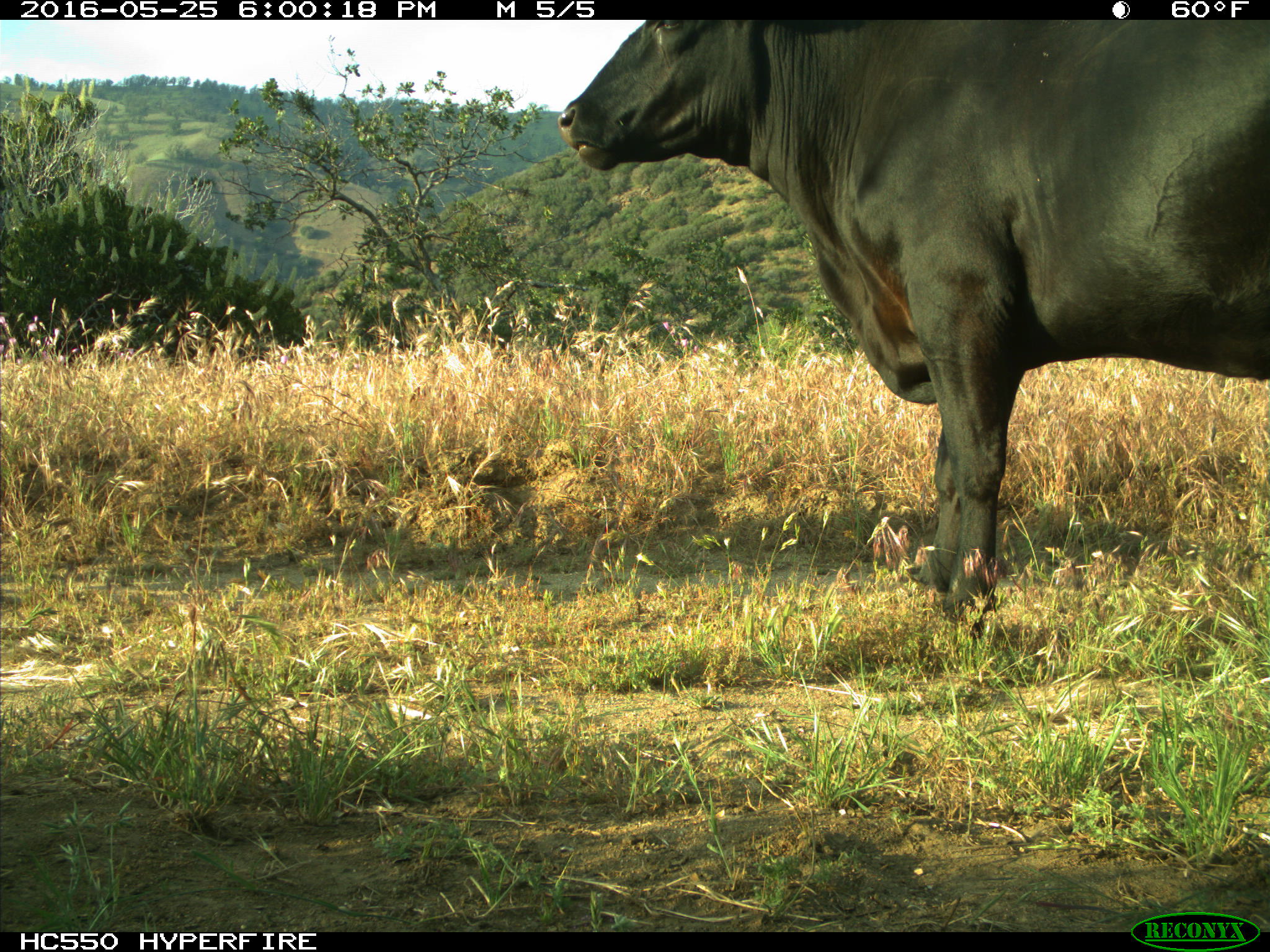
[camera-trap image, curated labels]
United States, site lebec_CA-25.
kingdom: Animalia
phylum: Chordata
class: Mammalia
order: Artiodactyla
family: Bovidae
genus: Bos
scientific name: Bos taurus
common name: domestic cow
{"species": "Bos taurus (domestic cow)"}